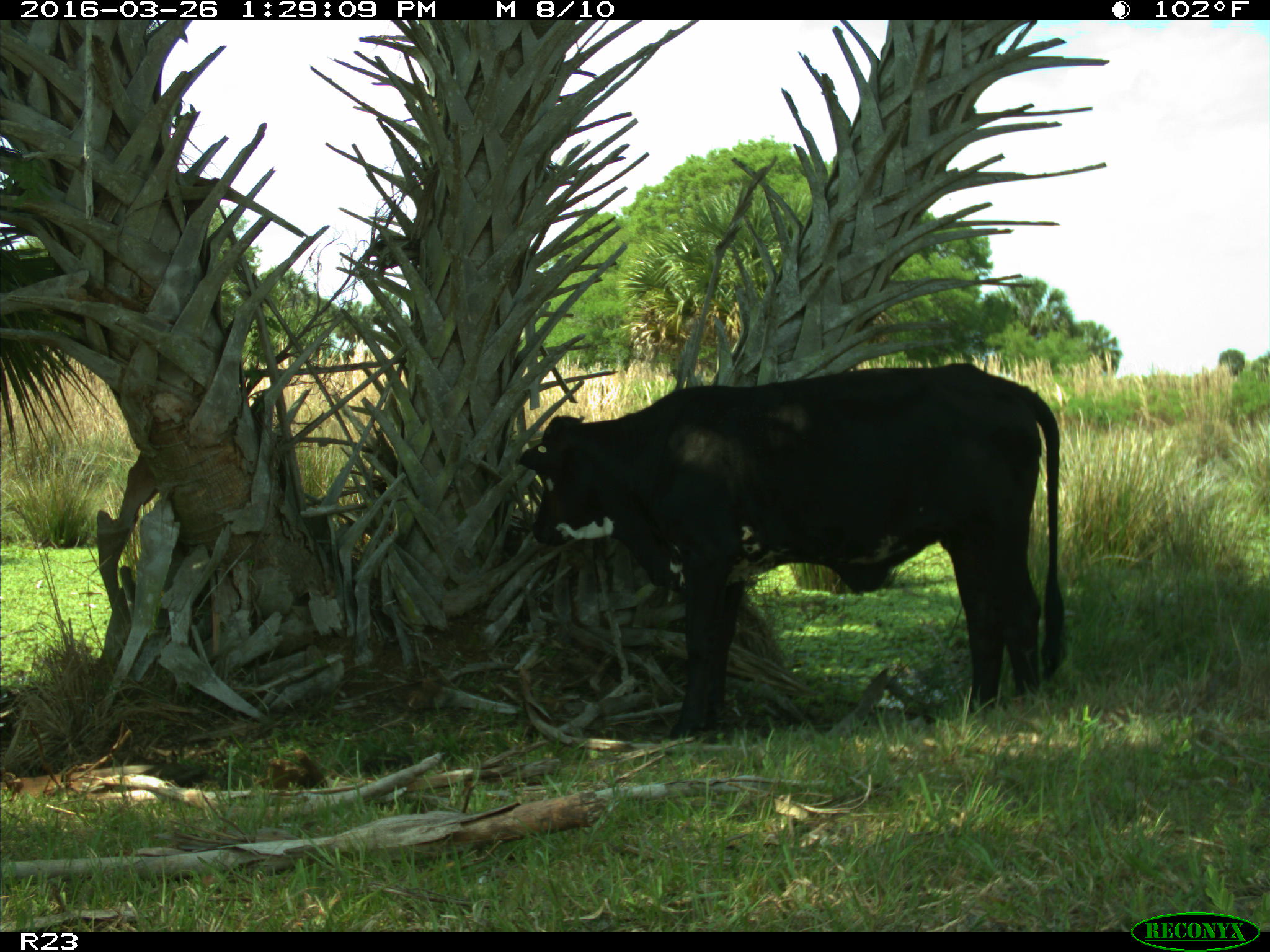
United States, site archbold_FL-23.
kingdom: Animalia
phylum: Chordata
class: Mammalia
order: Artiodactyla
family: Bovidae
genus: Bos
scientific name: Bos taurus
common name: domestic cow